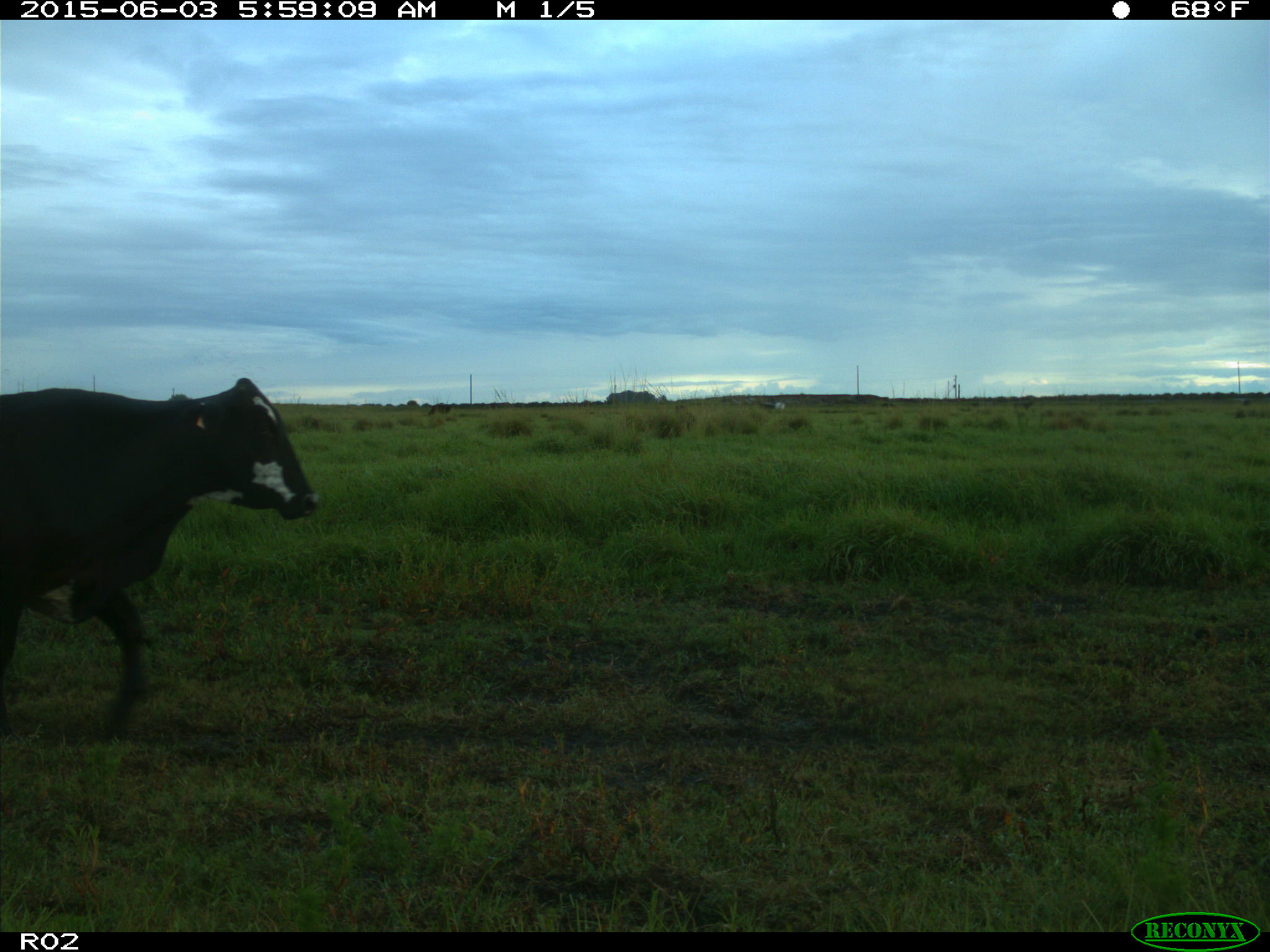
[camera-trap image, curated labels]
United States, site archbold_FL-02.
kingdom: Animalia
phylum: Chordata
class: Mammalia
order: Artiodactyla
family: Bovidae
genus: Bos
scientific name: Bos taurus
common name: domestic cow